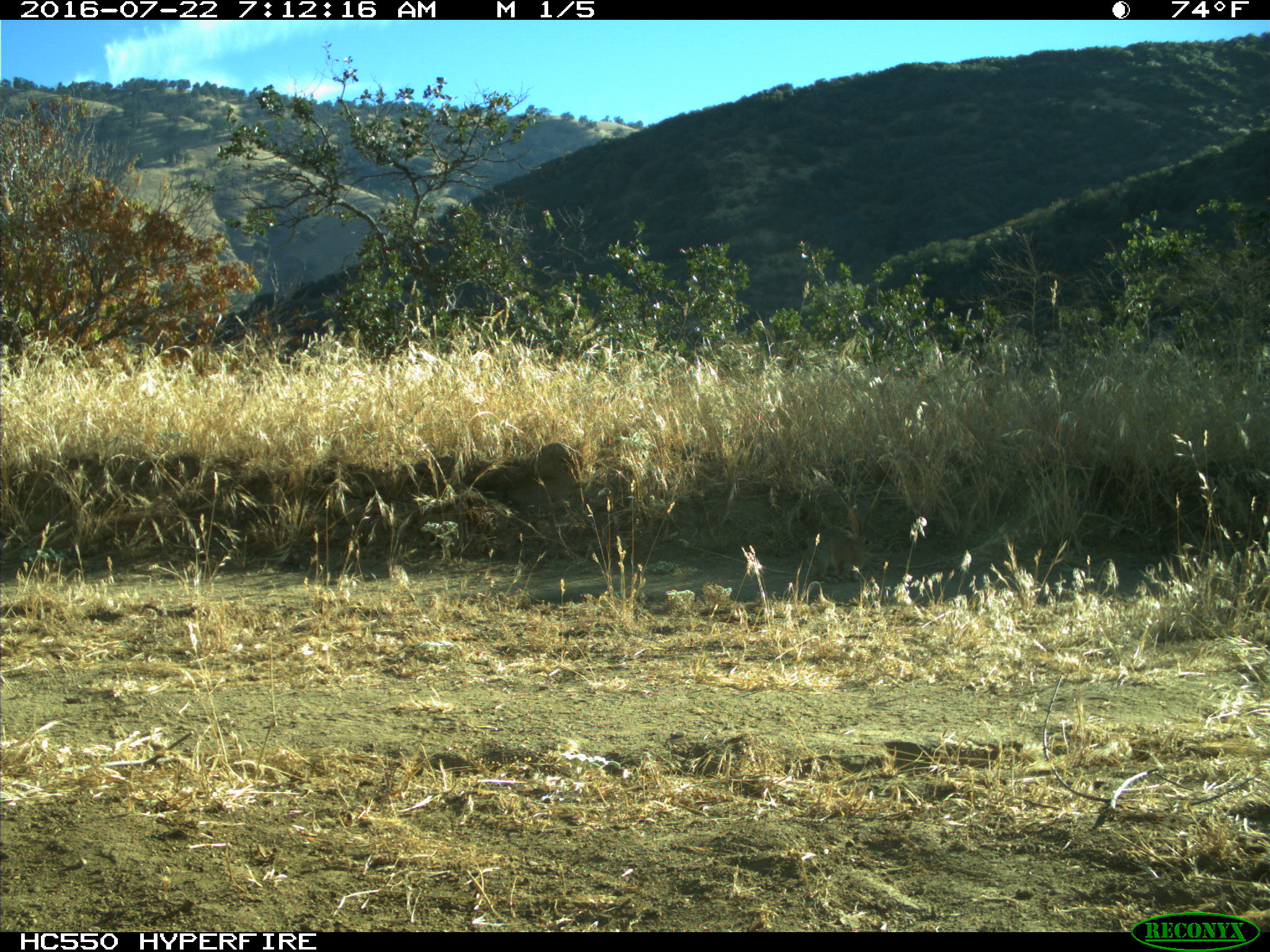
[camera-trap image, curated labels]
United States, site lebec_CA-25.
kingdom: Animalia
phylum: Chordata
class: Mammalia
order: Lagomorpha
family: Leporidae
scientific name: Leporidae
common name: rabbits and hares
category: unidentified rabbit